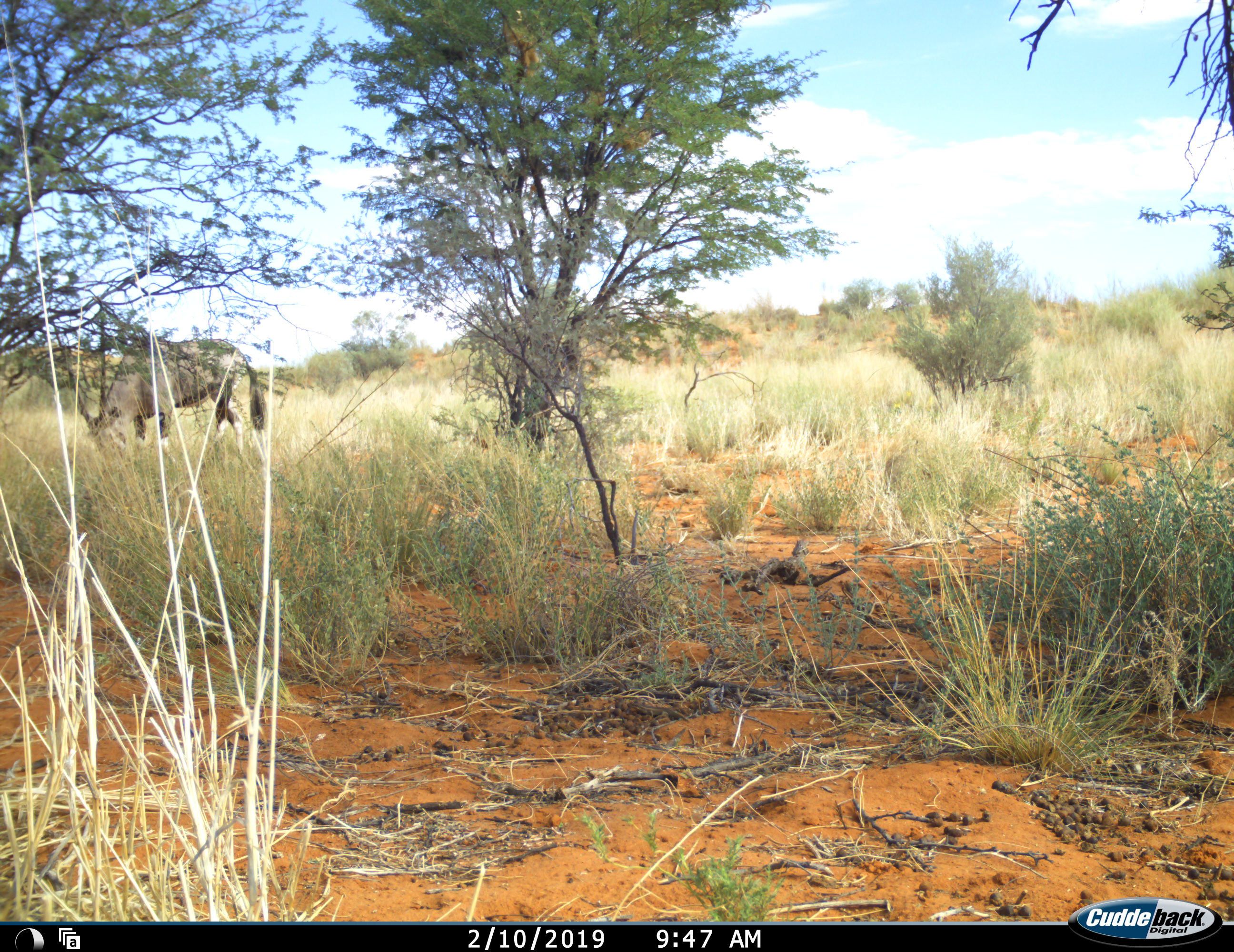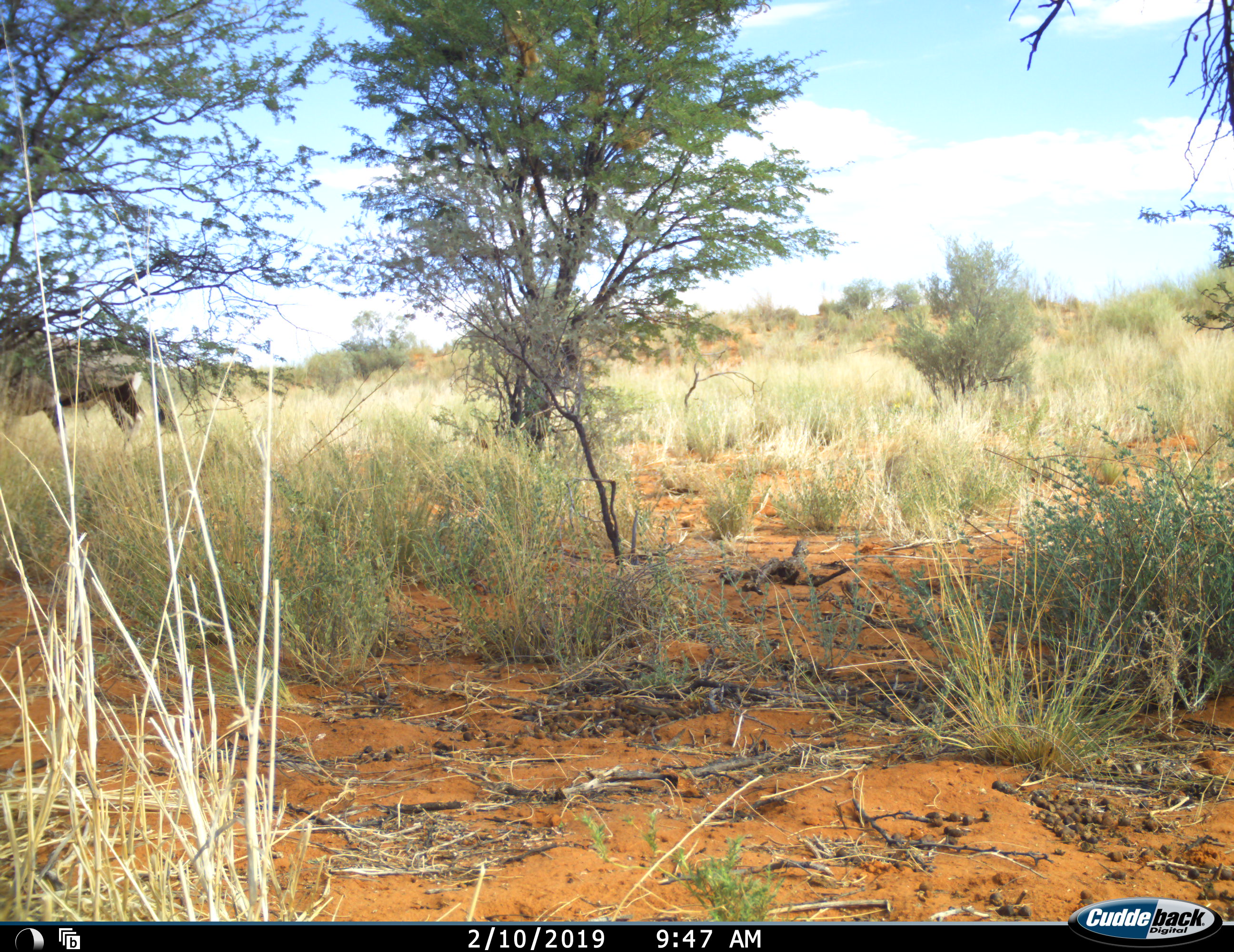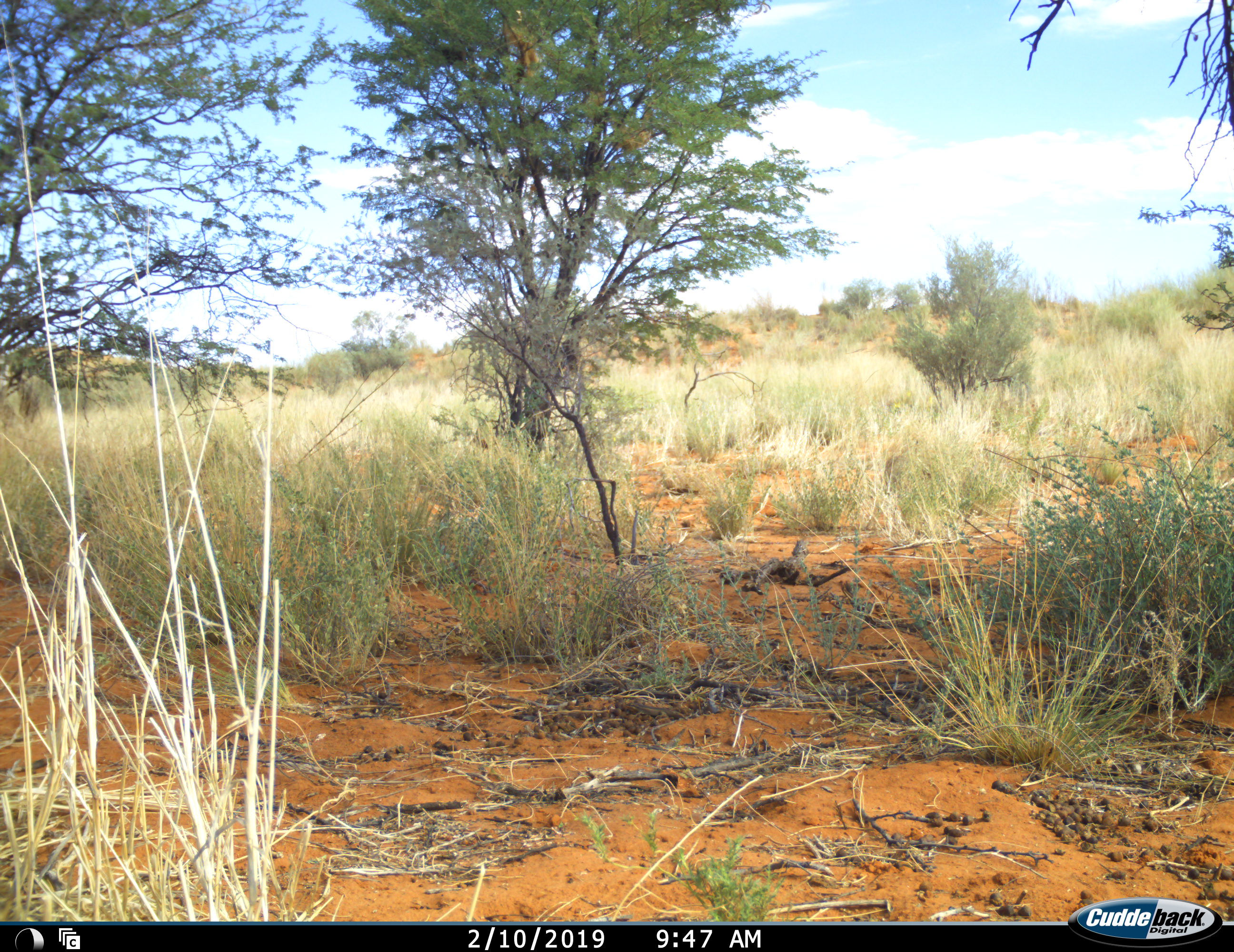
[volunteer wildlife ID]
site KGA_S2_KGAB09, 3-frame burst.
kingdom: Animalia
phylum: Chordata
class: Mammalia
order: Artiodactyla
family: Bovidae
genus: Oryx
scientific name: Oryx gazella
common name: gemsbok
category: oryx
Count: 1.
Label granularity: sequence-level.